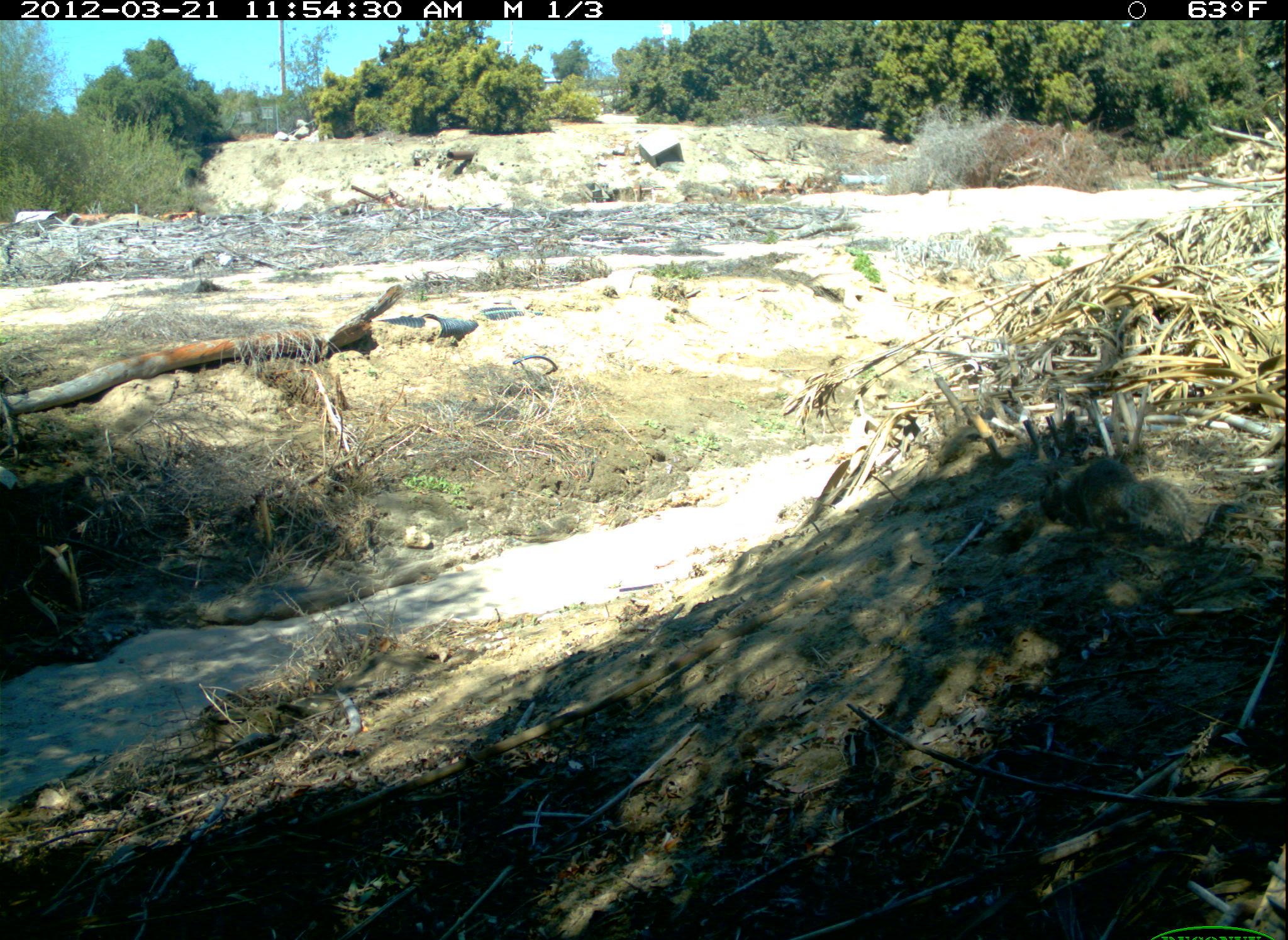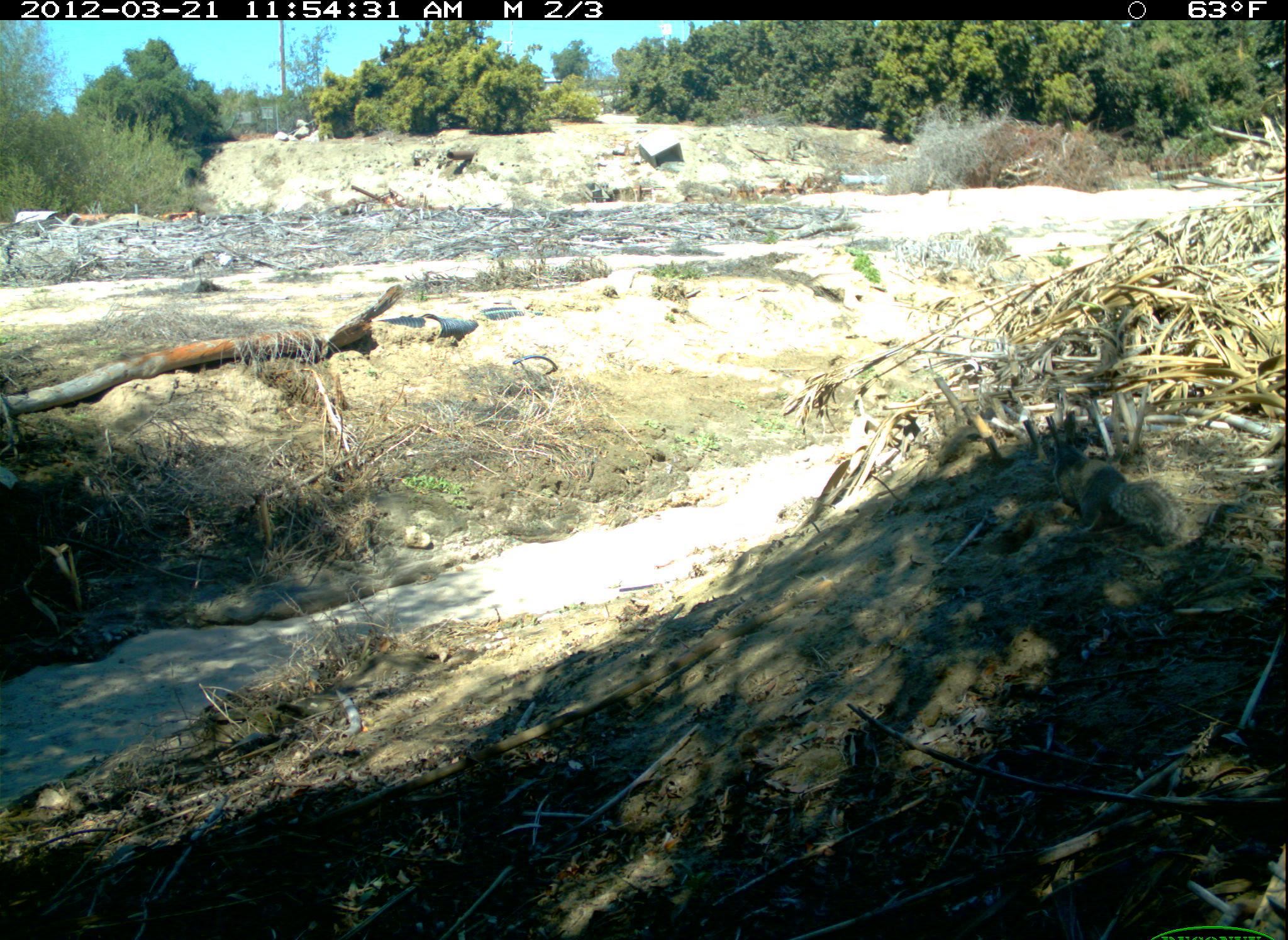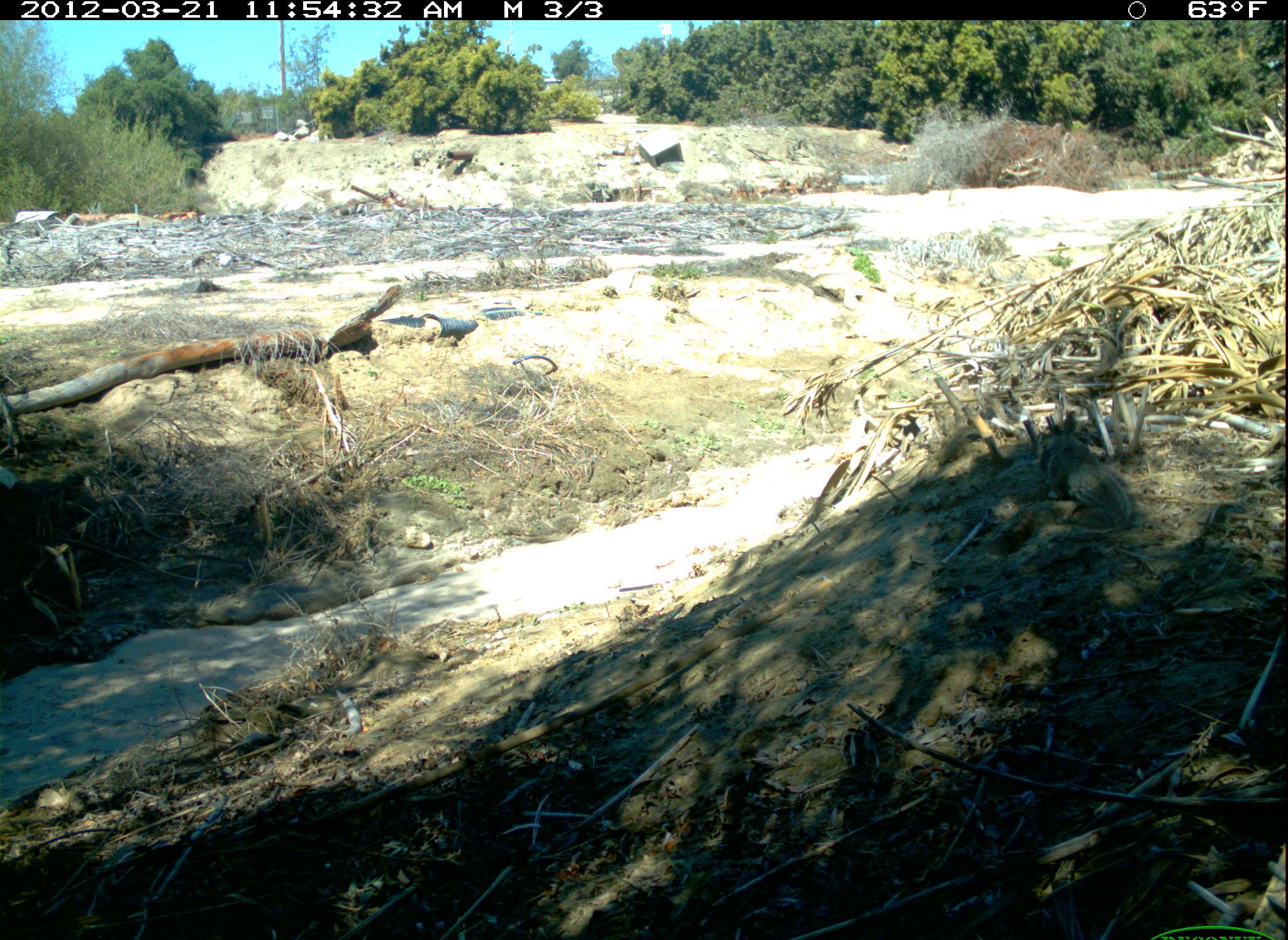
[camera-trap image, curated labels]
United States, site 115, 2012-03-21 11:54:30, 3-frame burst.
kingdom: Animalia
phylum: Chordata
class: Mammalia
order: Rodentia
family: Sciuridae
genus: Sciurus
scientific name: Sciurus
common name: squirrel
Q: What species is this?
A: Squirrel (Sciurus).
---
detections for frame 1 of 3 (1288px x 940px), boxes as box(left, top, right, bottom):
squirrel: box(1034, 446, 1206, 562)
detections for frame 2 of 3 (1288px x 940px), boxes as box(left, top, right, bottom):
squirrel: box(1038, 422, 1208, 564)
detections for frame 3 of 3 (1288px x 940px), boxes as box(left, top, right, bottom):
squirrel: box(1019, 420, 1151, 532)